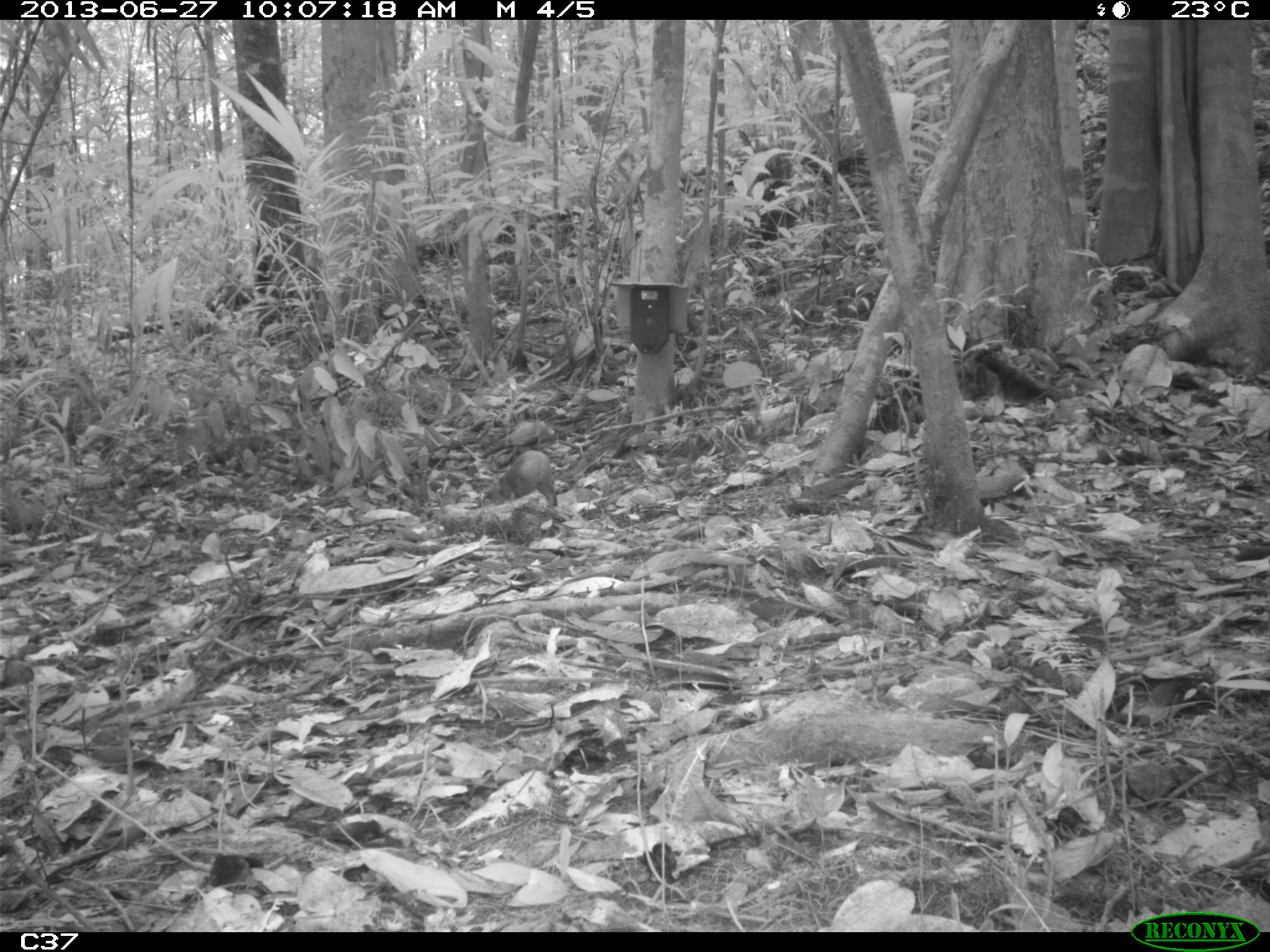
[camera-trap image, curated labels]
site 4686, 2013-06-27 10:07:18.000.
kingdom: Animalia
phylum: Chordata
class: Mammalia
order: Rodentia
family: Dasyproctidae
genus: Dasyprocta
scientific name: Dasyprocta leporina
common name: red-rumped agouti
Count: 2.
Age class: adult.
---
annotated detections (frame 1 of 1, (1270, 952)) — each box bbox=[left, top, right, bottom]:
dasyprocta leporina: bbox=[478, 450, 557, 509]